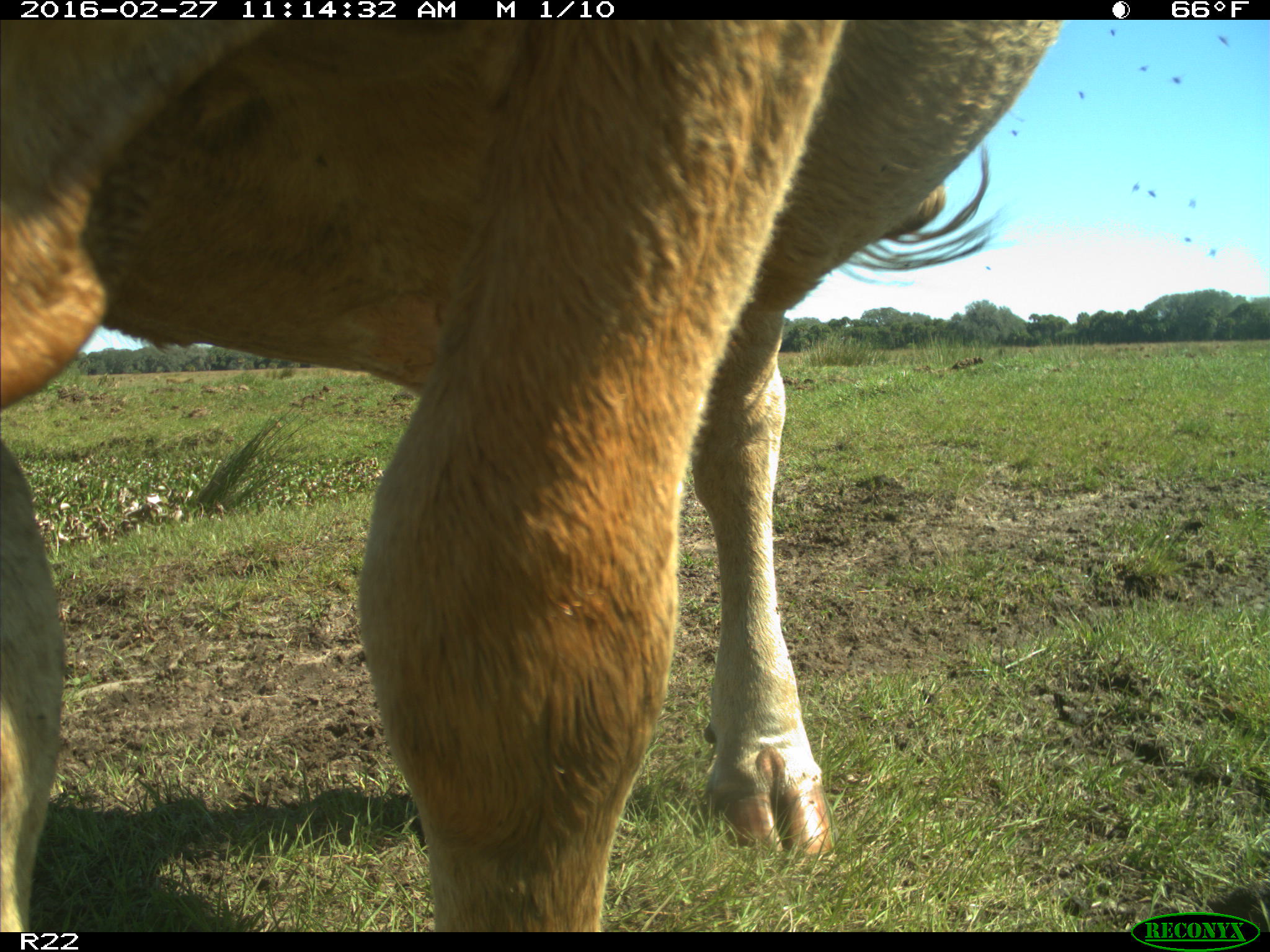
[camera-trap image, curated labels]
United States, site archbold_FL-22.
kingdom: Animalia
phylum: Chordata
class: Mammalia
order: Artiodactyla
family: Bovidae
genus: Bos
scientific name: Bos taurus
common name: domestic cow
Bos taurus (domestic cow).